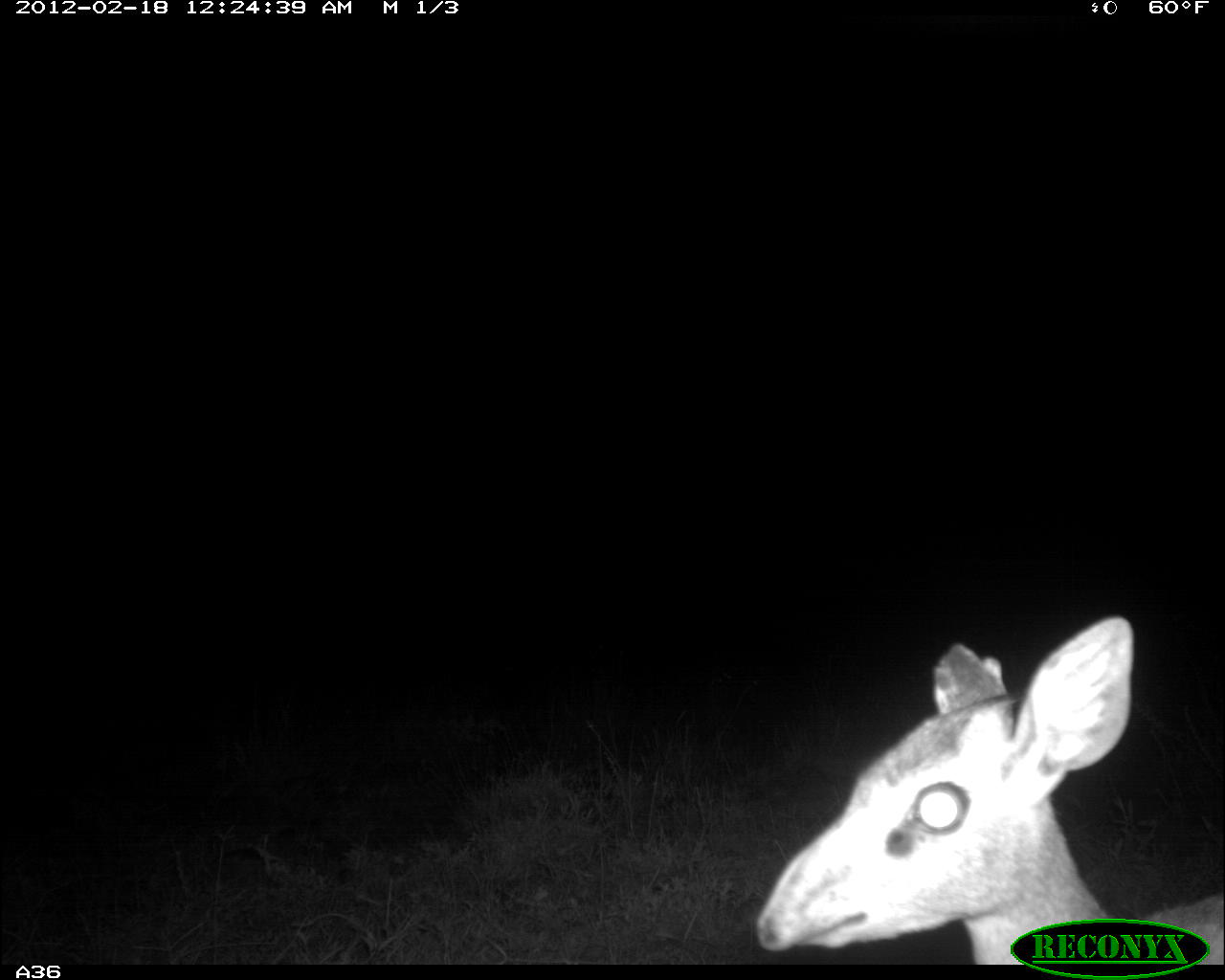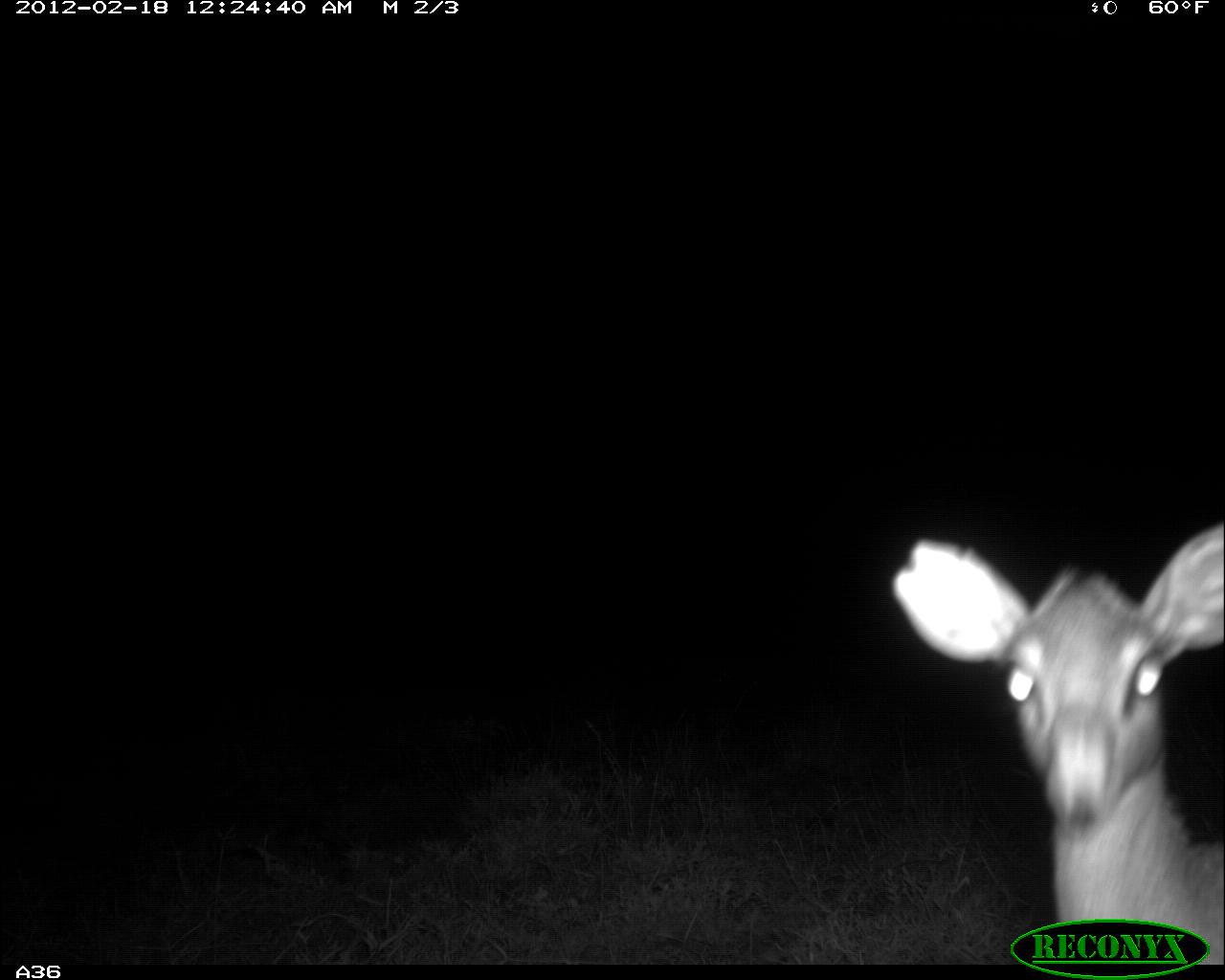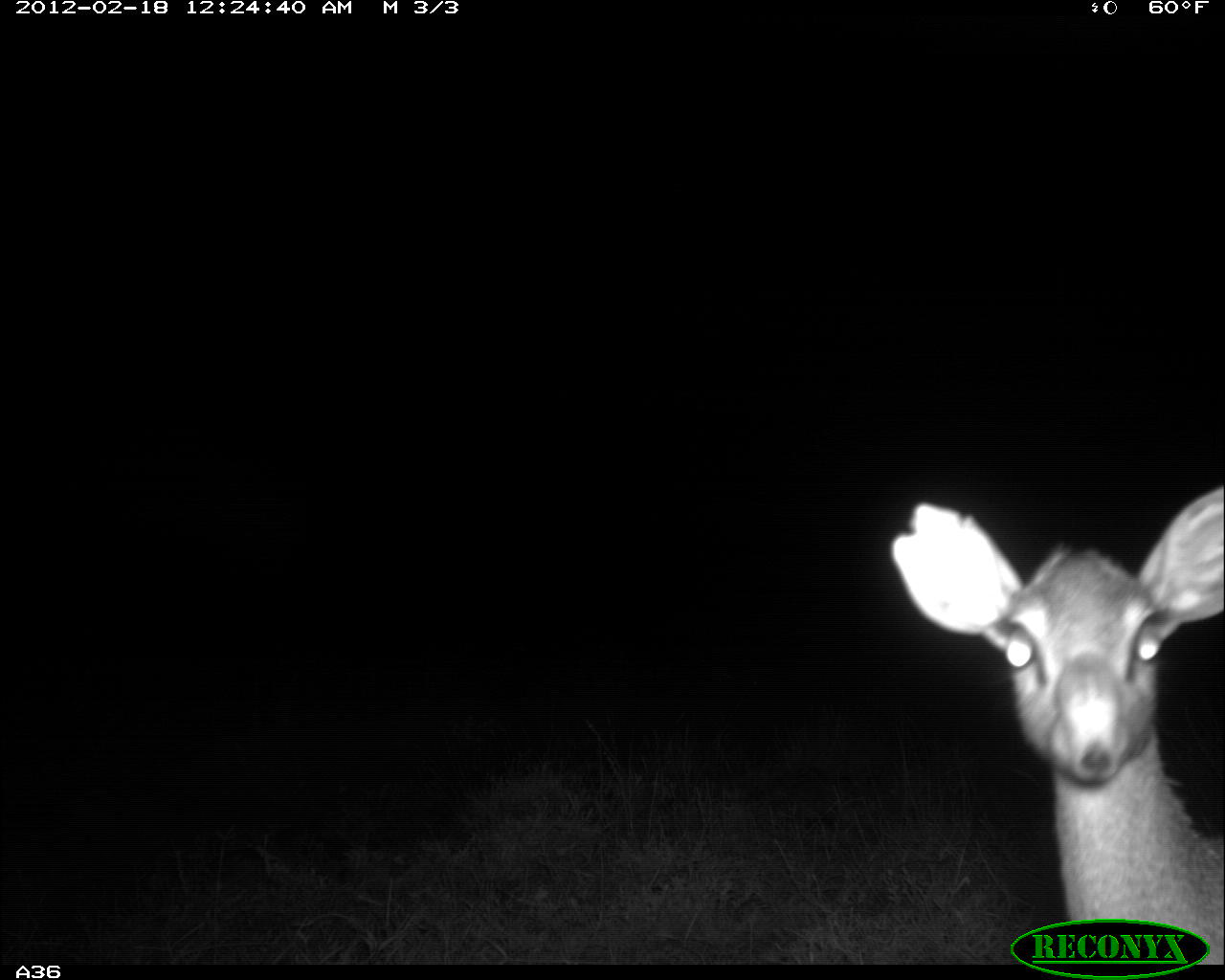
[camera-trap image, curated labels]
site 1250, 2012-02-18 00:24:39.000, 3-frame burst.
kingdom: Animalia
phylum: Chordata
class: Mammalia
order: Artiodactyla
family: Bovidae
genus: Madoqua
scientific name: Madoqua guentheri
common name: günther's dik-dik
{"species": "Madoqua guentheri (günther's dik-dik)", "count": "1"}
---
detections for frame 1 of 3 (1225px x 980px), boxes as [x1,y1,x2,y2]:
madoqua guentheri: [748,605,1225,963]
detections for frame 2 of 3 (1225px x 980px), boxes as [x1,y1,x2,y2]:
madoqua guentheri: [880,507,1225,963]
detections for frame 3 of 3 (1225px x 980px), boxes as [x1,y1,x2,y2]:
madoqua guentheri: [880,475,1225,963]